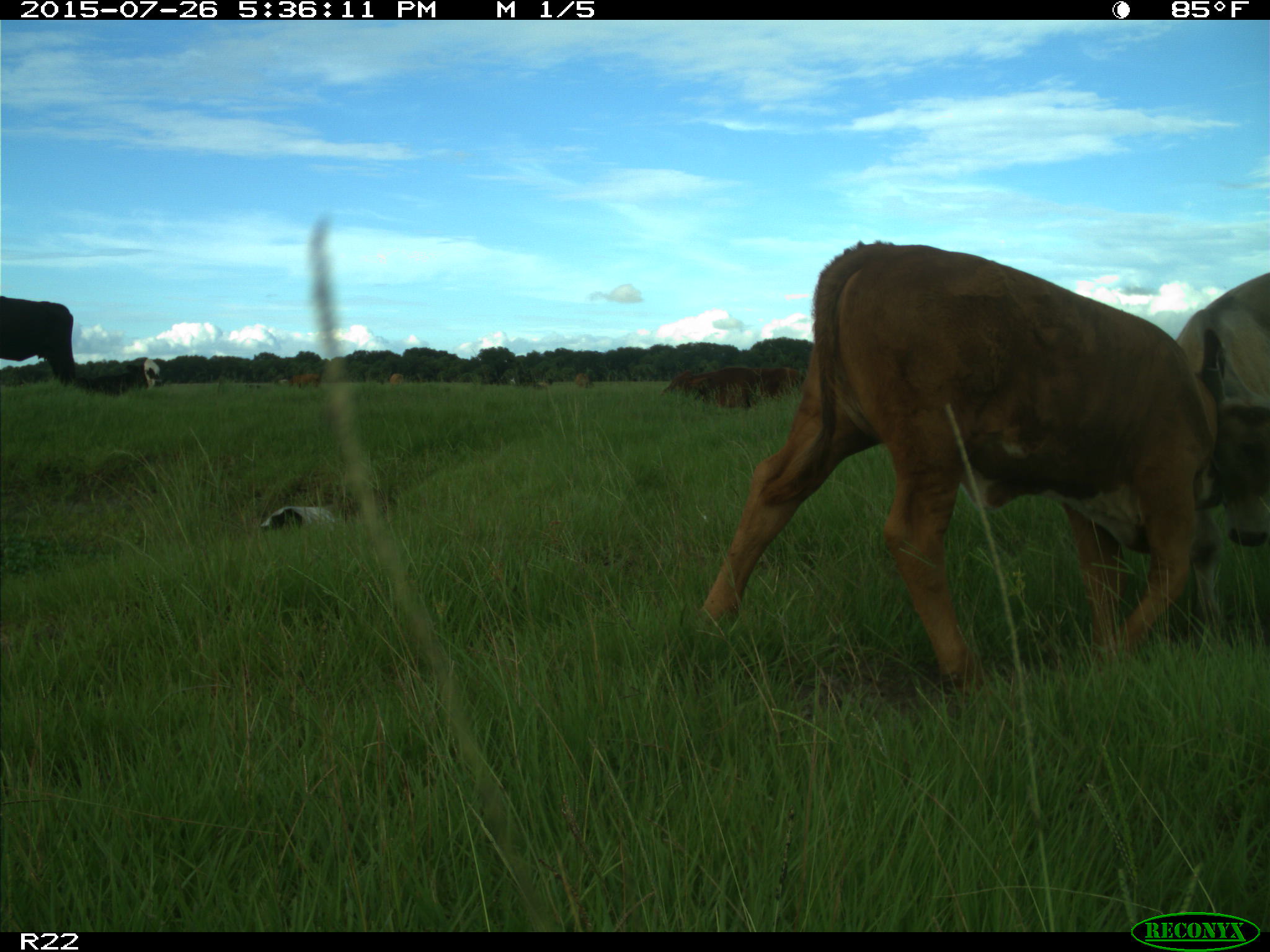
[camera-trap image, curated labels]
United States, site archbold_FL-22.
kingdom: Animalia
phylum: Chordata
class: Mammalia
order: Artiodactyla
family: Bovidae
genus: Bos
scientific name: Bos taurus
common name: domestic cow